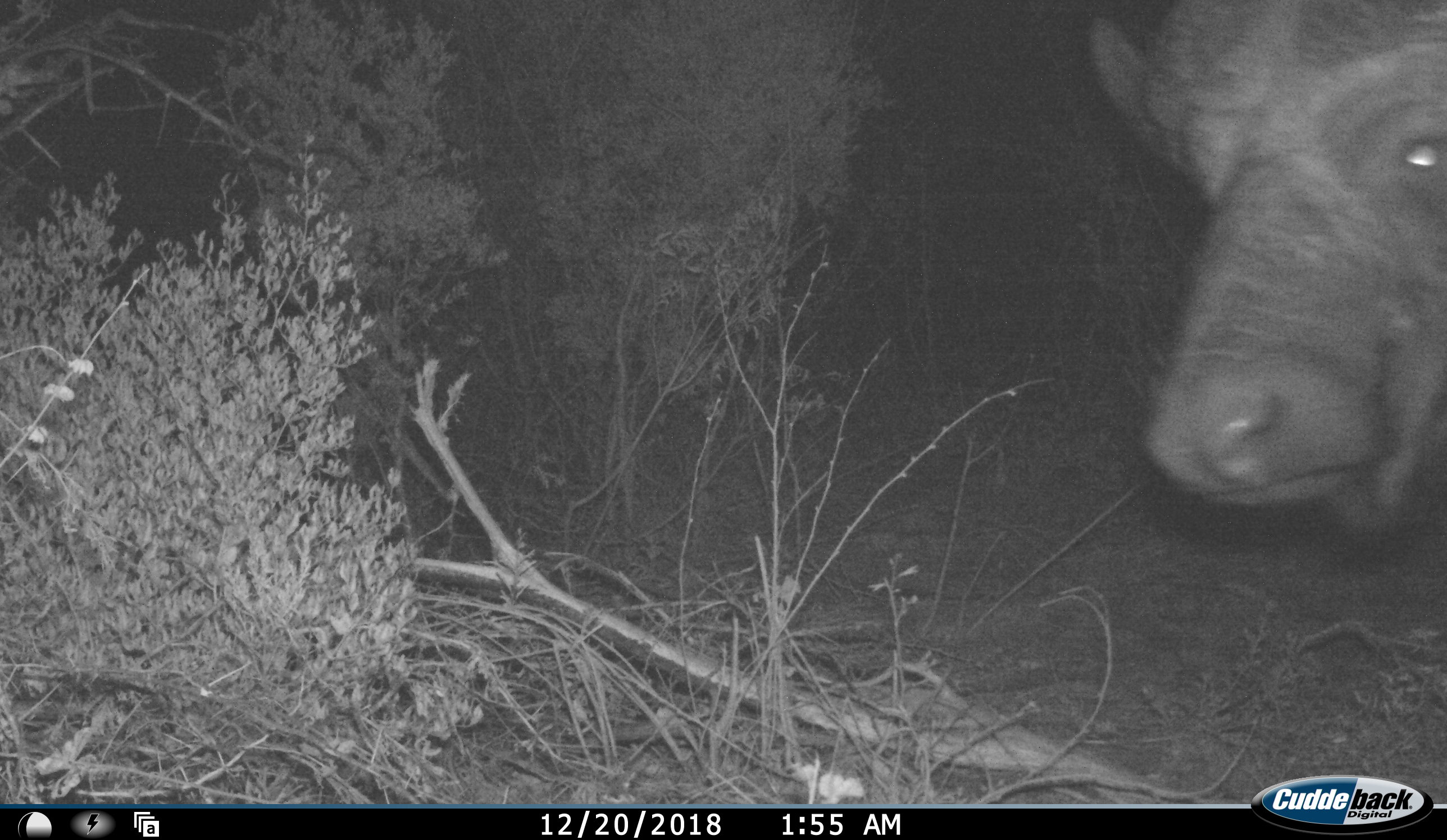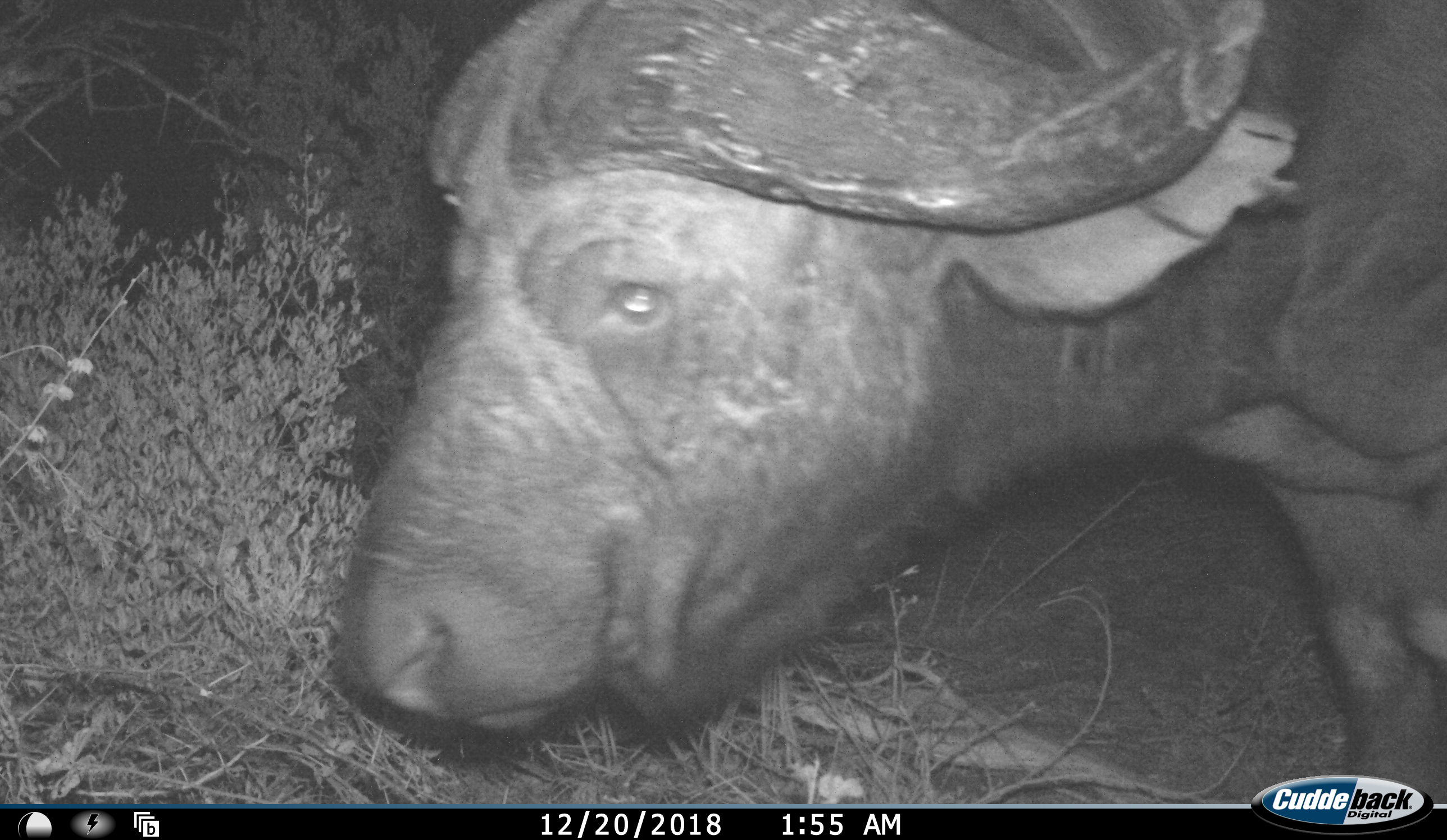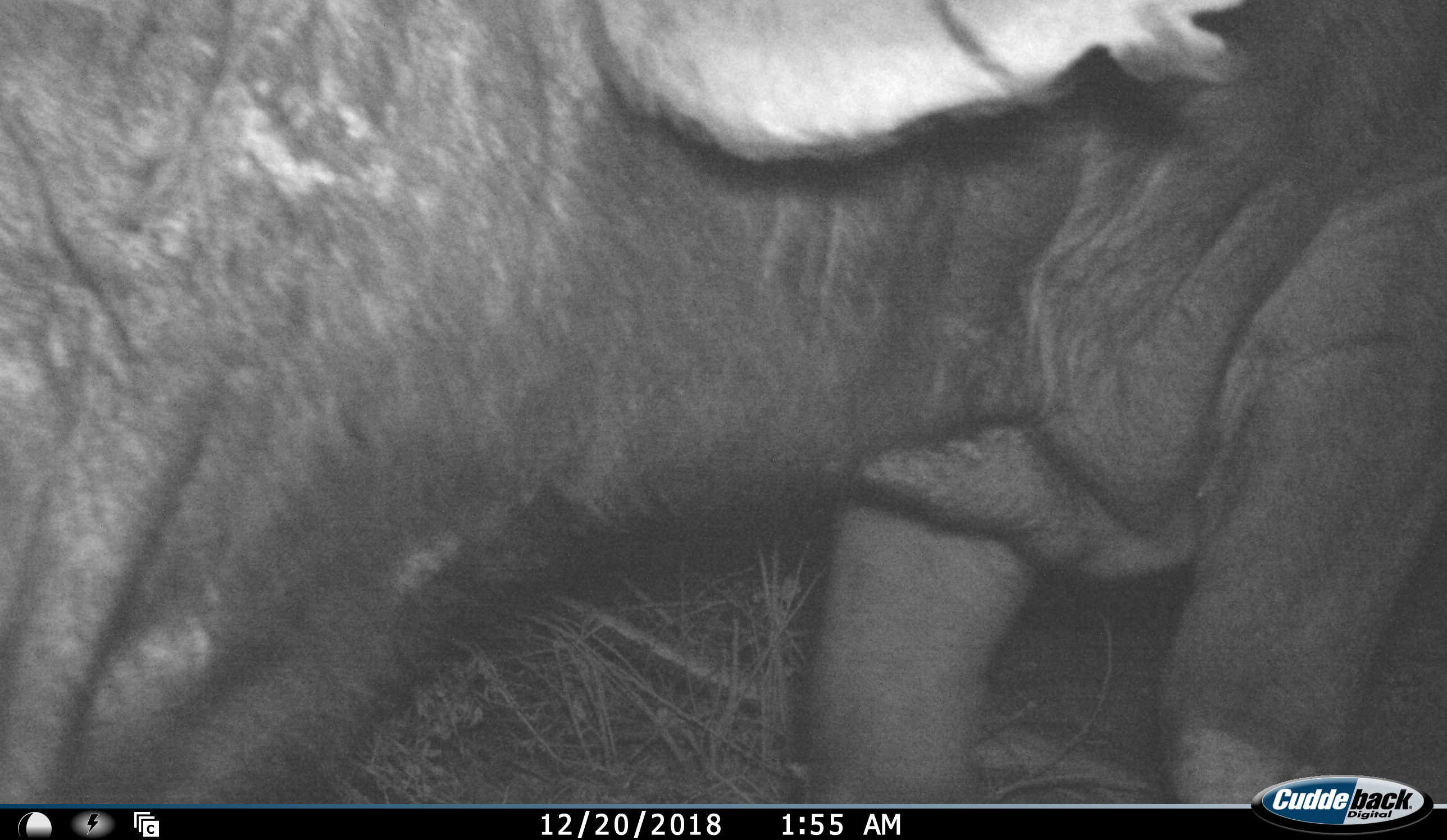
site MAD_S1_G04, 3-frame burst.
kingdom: Animalia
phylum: Chordata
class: Mammalia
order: Artiodactyla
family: Bovidae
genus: Syncerus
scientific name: Syncerus caffer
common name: african buffalo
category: buffalo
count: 1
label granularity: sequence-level